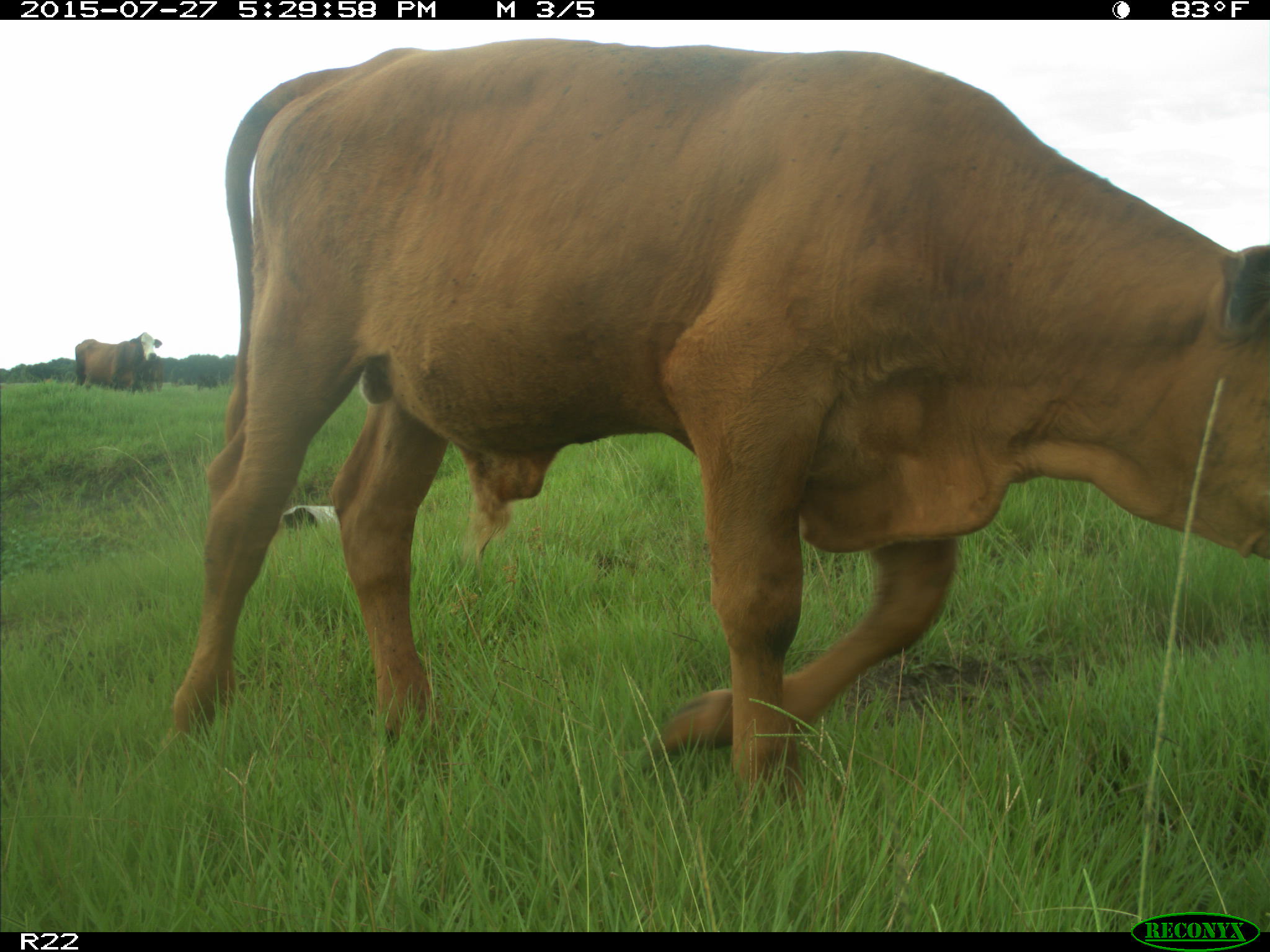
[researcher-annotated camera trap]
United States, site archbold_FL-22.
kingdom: Animalia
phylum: Chordata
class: Mammalia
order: Artiodactyla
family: Bovidae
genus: Bos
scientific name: Bos taurus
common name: domestic cow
Bos taurus (domestic cow).